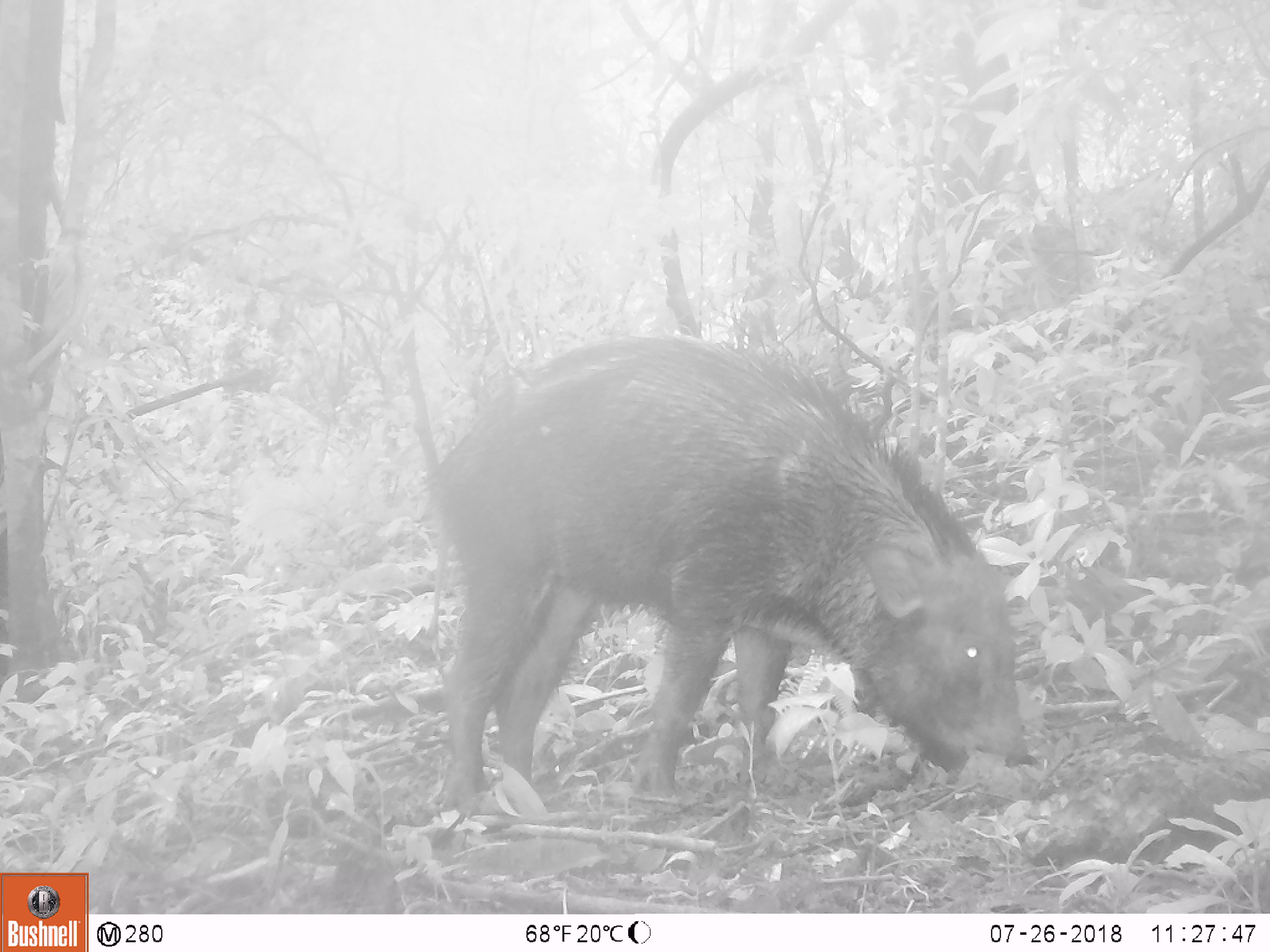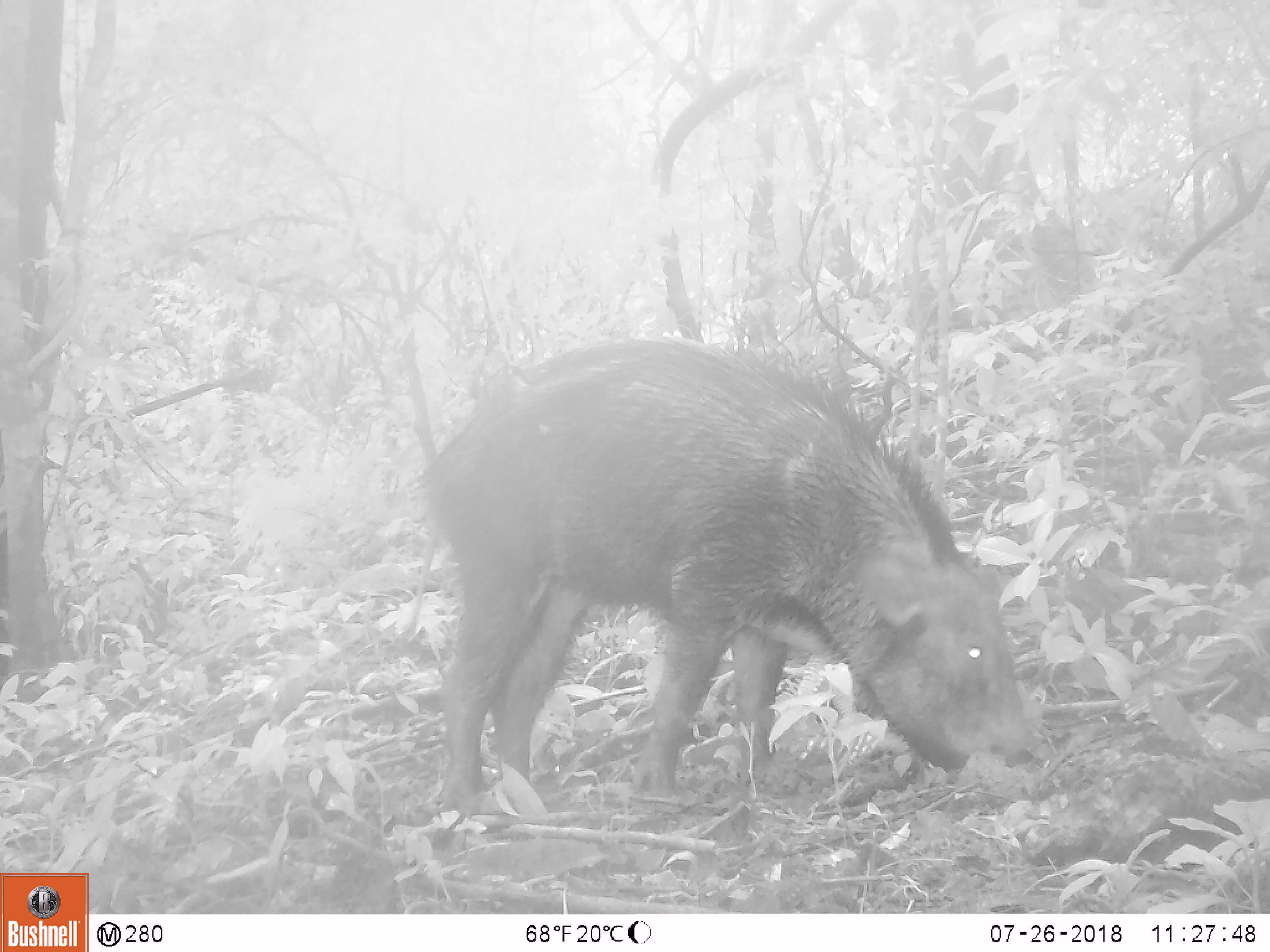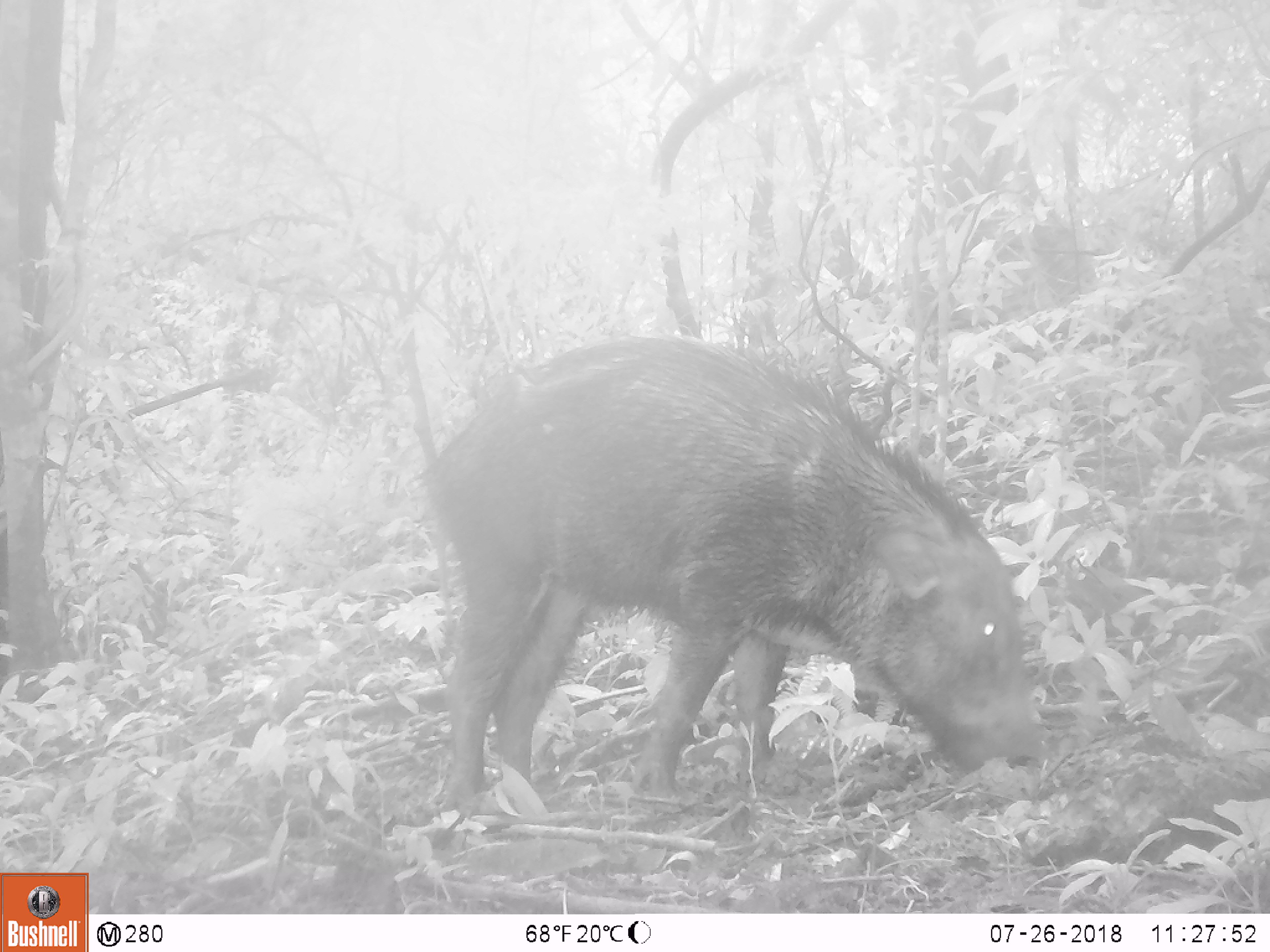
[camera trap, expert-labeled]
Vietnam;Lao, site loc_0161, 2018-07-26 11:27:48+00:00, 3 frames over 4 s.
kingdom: Animalia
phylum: Chordata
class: Mammalia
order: Artiodactyla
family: Suidae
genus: Sus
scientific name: Sus scrofa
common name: eurasian wild pig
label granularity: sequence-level